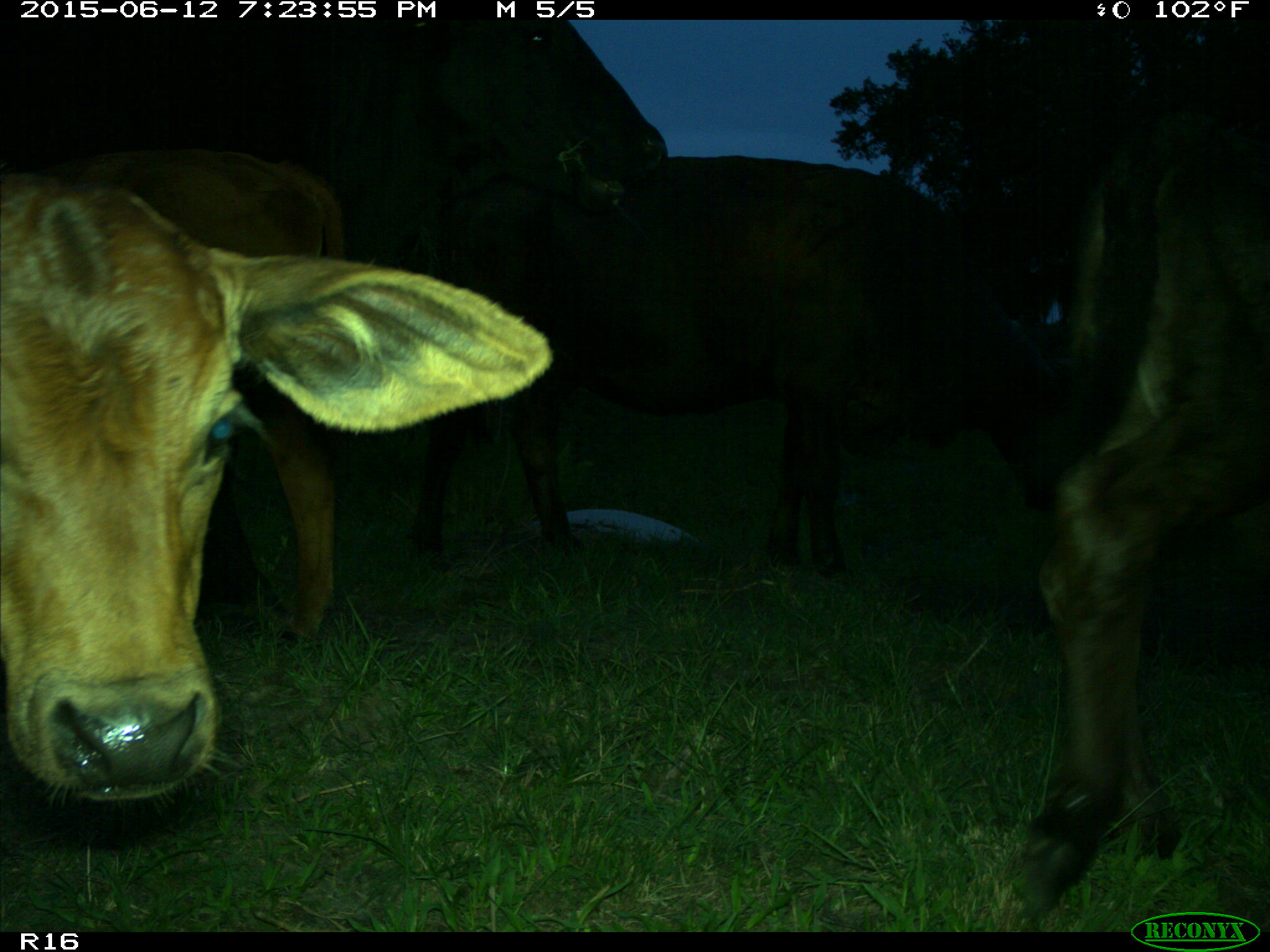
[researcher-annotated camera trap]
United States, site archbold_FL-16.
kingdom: Animalia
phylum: Chordata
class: Mammalia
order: Artiodactyla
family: Bovidae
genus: Bos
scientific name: Bos taurus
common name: domestic cow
Bos taurus (domestic cow).